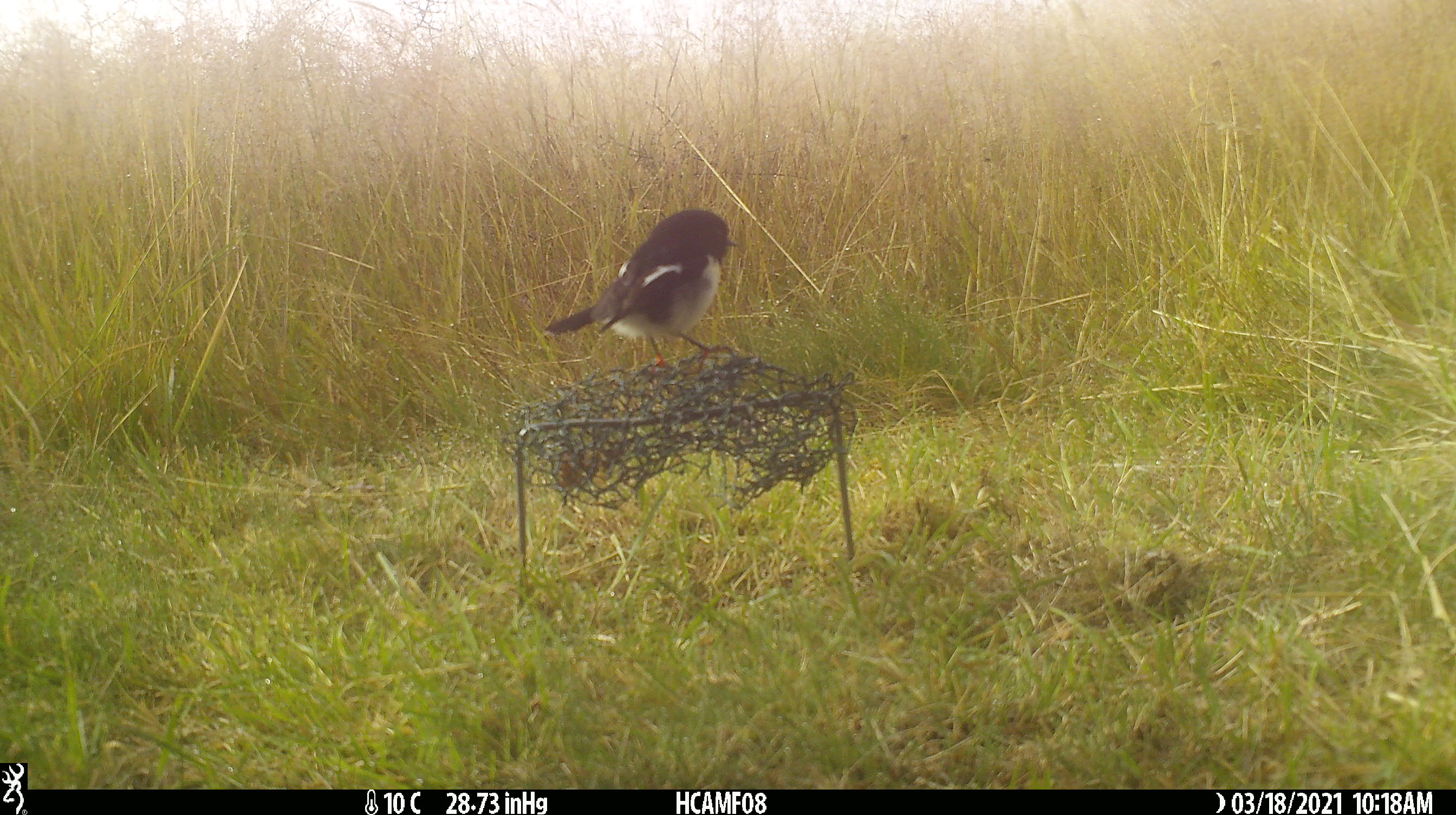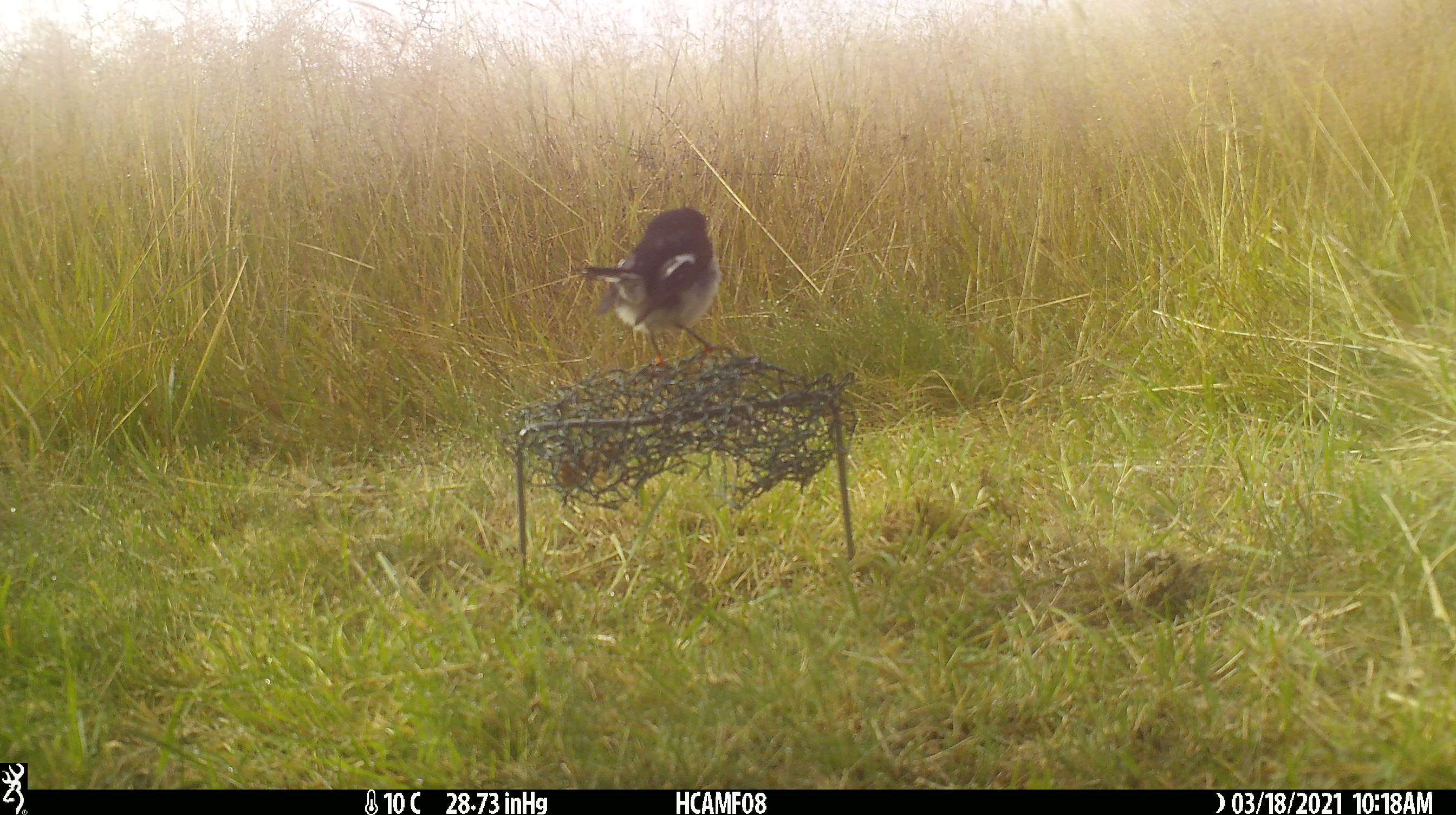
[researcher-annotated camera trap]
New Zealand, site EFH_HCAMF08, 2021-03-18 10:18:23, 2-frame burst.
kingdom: Animalia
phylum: Chordata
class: Aves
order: Passeriformes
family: Petroicidae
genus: Petroica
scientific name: Petroica macrocephala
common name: tomtit